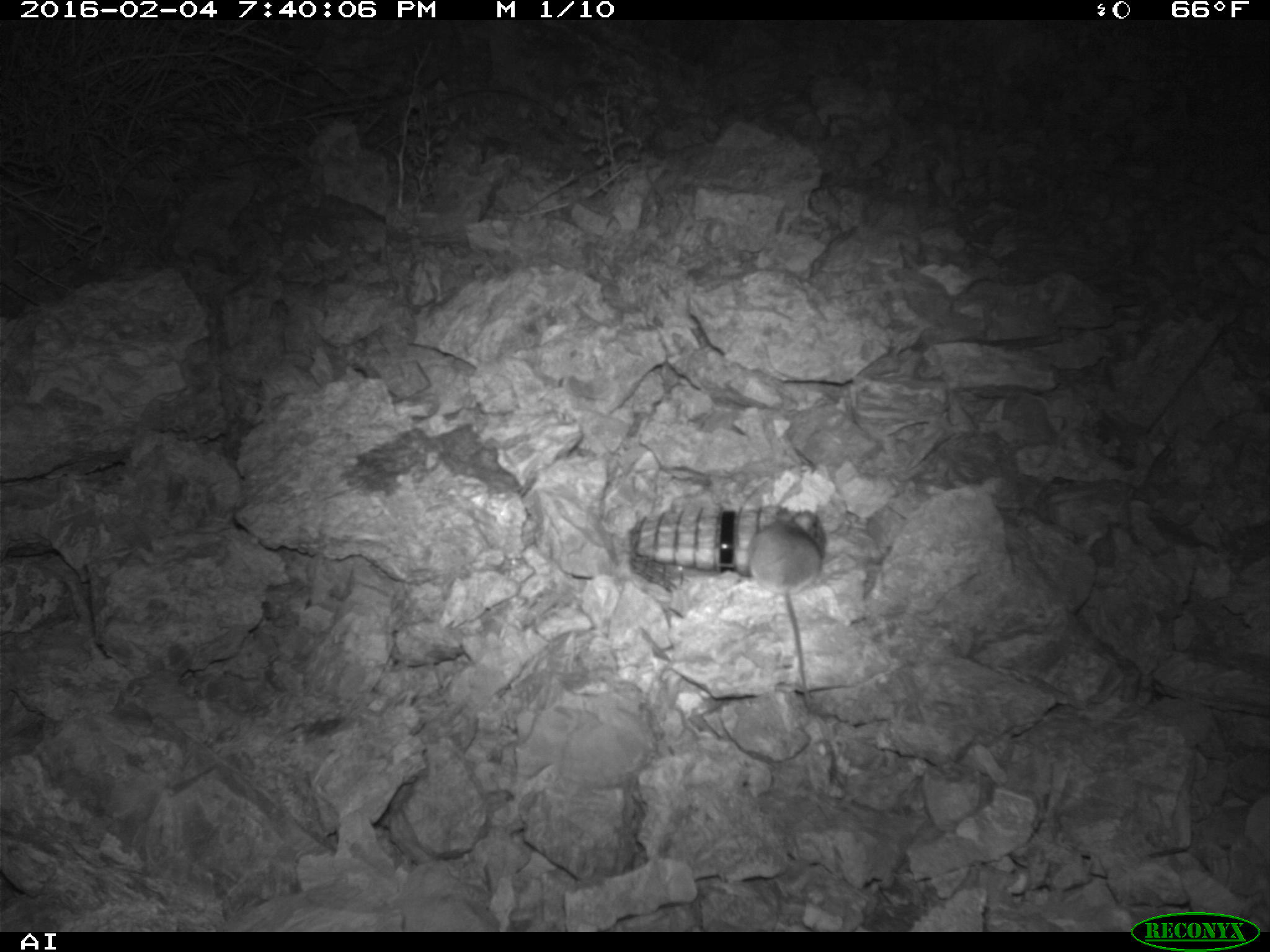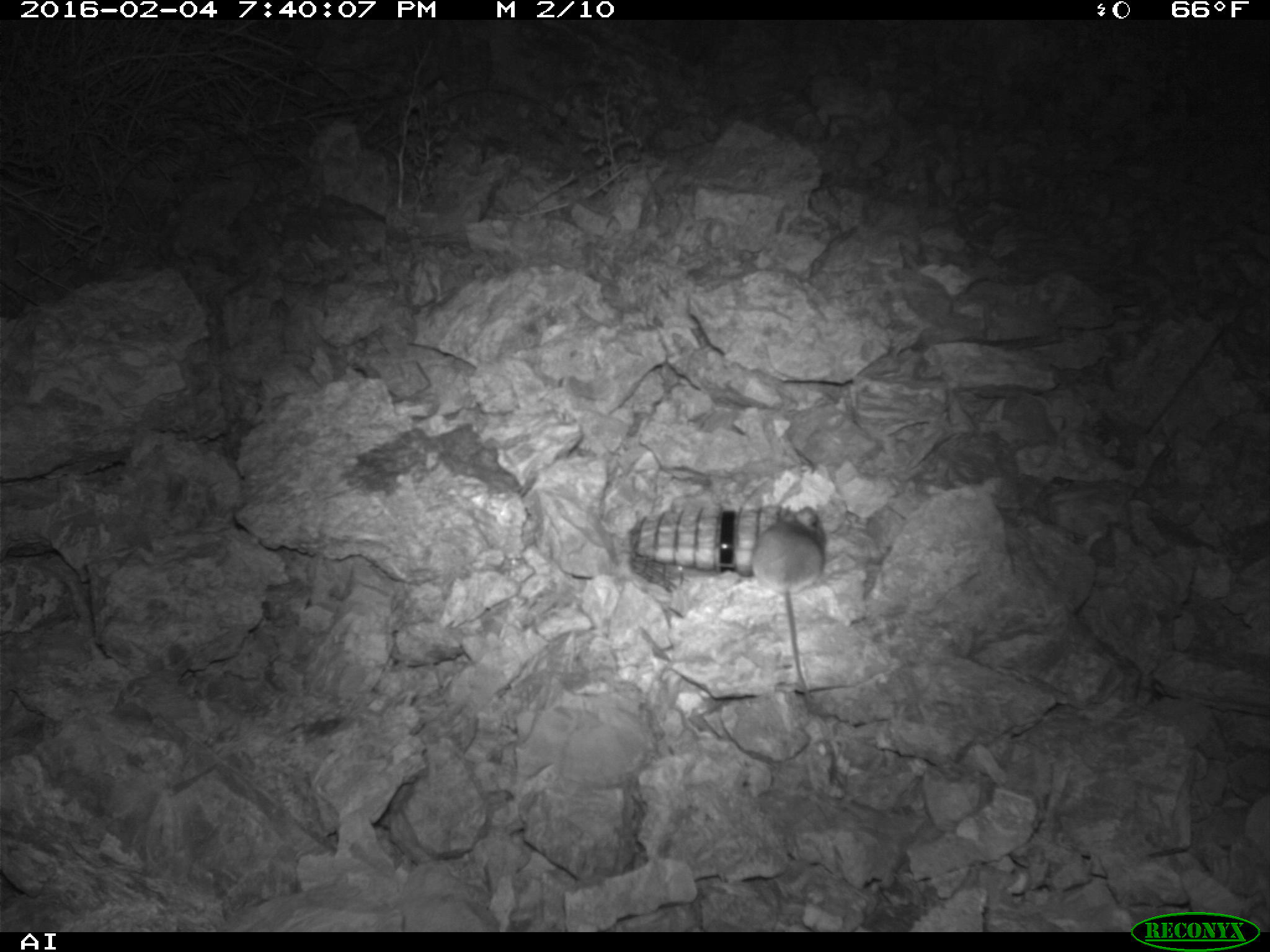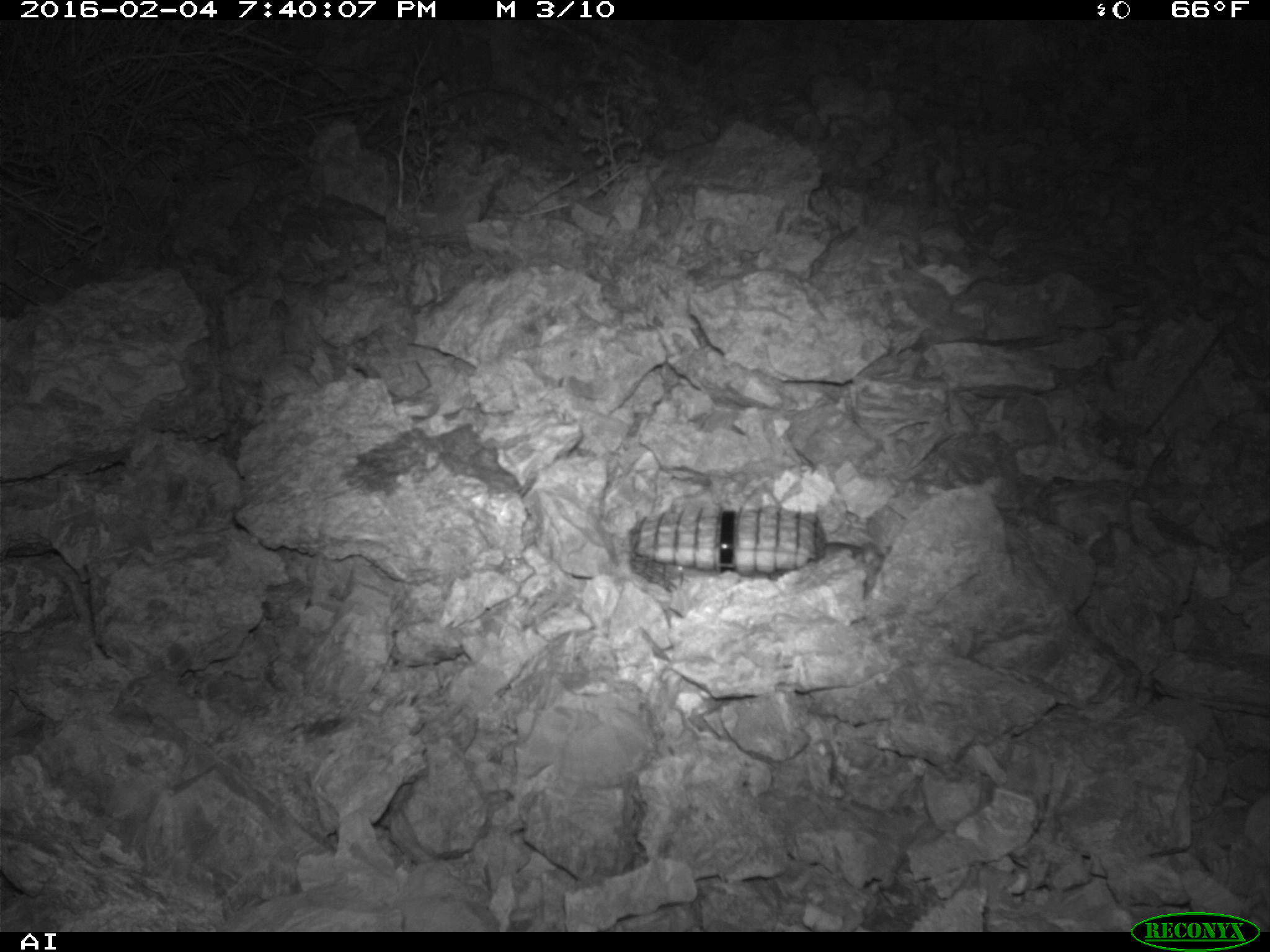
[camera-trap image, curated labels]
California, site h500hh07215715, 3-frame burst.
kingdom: Animalia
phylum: Chordata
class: Mammalia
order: Rodentia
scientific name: Rodentia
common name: rodent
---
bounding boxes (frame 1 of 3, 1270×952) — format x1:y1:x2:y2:
rodent: 744:500:825:701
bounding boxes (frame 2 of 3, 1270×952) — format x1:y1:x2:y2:
rodent: 752:504:826:703